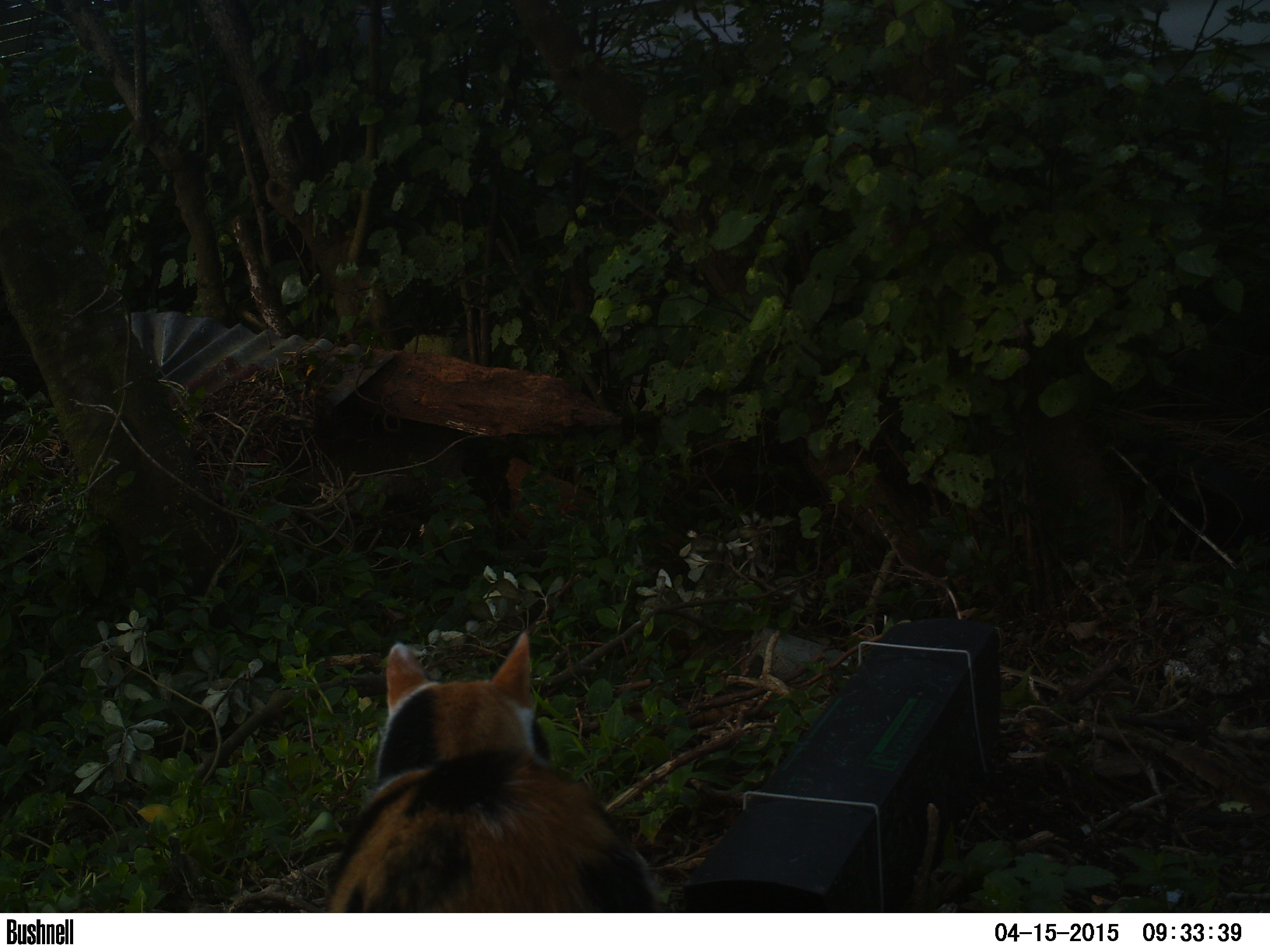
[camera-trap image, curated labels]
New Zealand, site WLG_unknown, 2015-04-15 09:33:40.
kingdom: Animalia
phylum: Chordata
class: Mammalia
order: Carnivora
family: Felidae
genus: Felis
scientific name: Felis catus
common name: domestic cat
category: cat